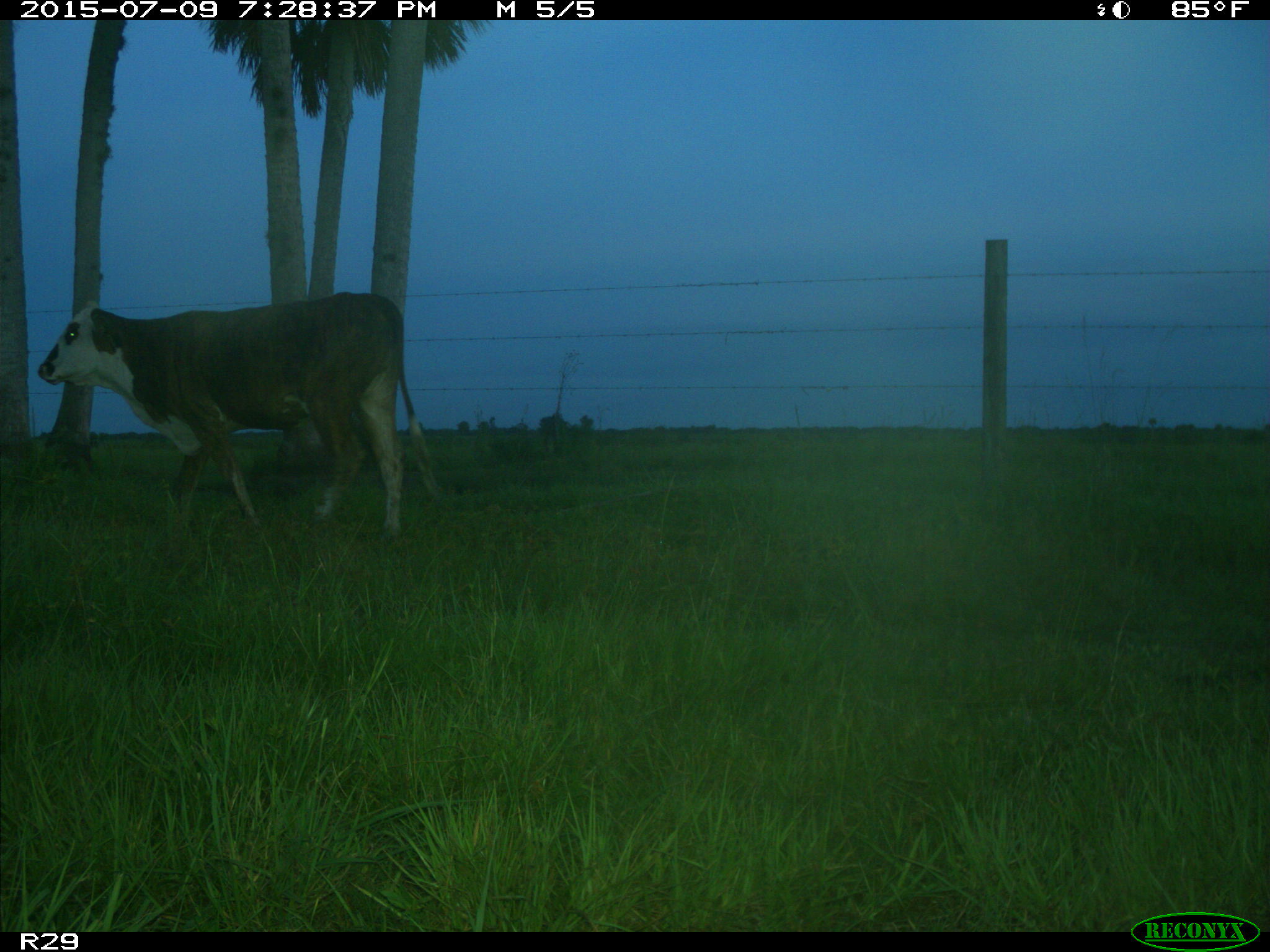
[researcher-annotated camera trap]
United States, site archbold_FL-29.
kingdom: Animalia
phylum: Chordata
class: Mammalia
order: Artiodactyla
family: Bovidae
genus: Bos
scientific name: Bos taurus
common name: domestic cow